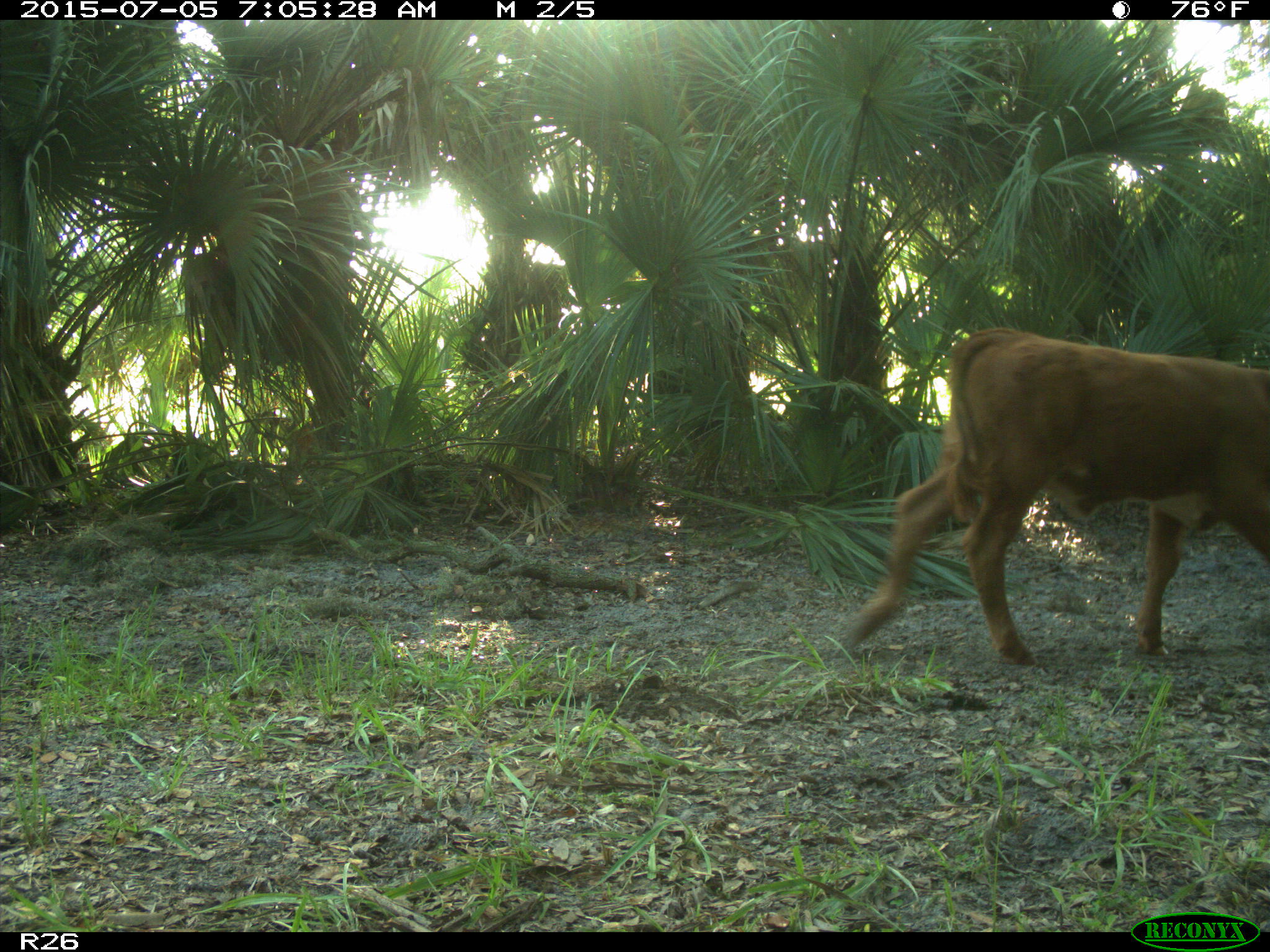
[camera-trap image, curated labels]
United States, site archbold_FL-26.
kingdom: Animalia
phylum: Chordata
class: Mammalia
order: Artiodactyla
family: Bovidae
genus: Bos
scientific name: Bos taurus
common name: domestic cow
Bos taurus (domestic cow).